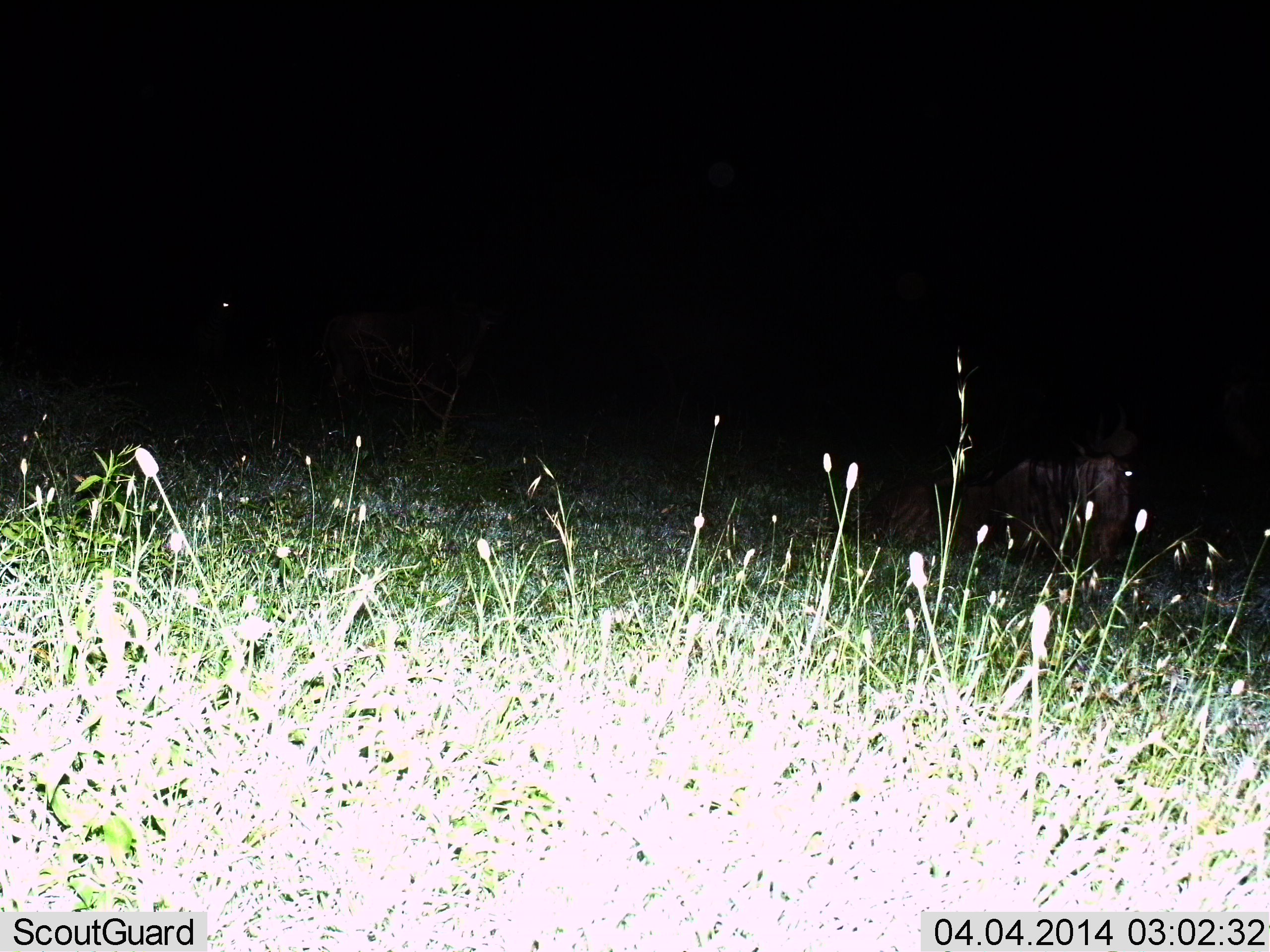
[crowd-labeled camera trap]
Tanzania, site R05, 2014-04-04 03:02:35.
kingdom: Animalia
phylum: Chordata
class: Mammalia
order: Artiodactyla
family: Bovidae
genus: Connochaetes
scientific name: Connochaetes taurinus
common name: blue wildebeest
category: wildebeest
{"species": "wildebeest (blue wildebeest) (Connochaetes taurinus)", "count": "2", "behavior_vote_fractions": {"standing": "40%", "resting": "70%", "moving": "10%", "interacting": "0%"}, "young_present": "0%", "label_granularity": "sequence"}